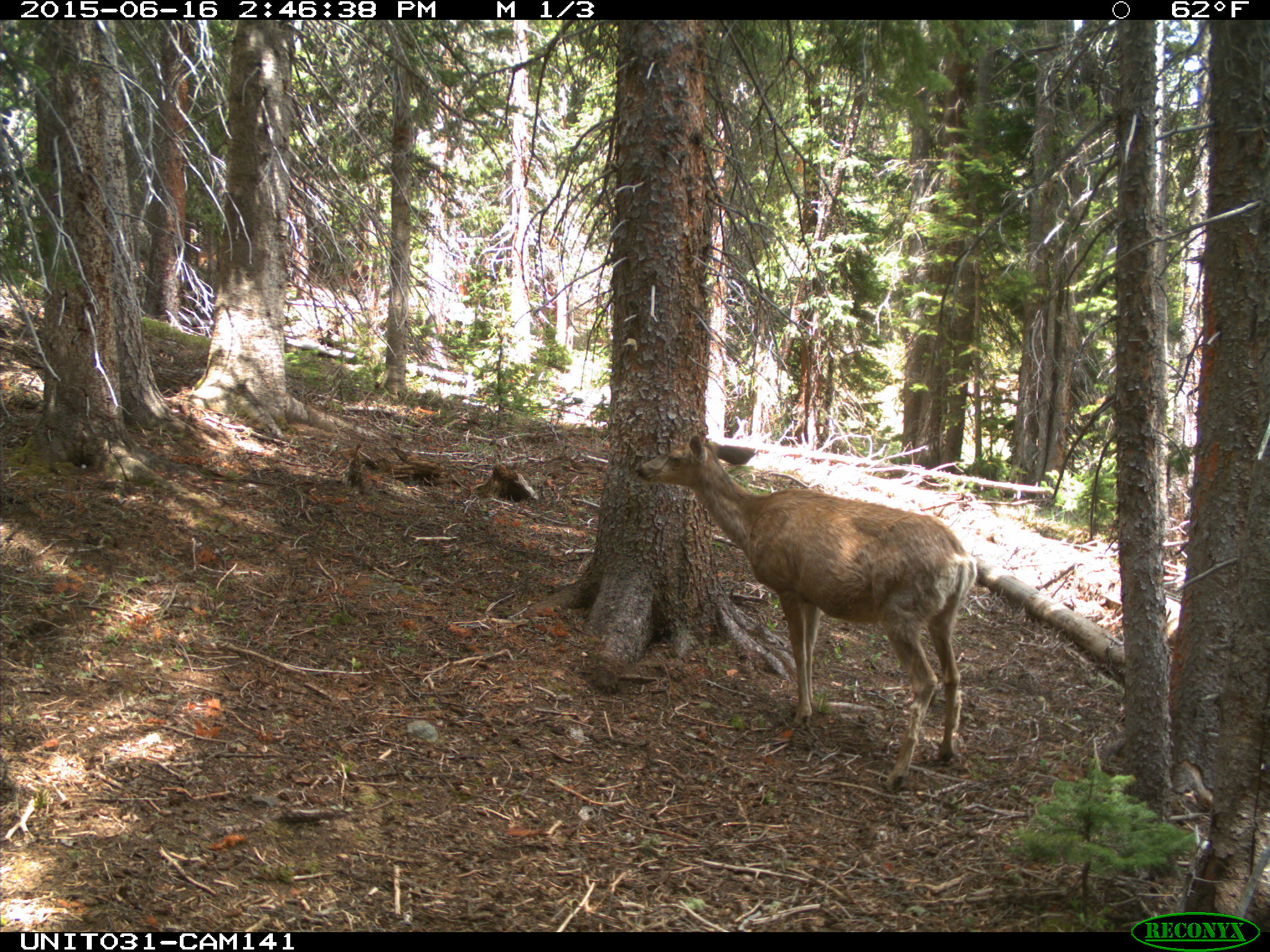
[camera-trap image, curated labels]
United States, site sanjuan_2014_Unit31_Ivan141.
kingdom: Animalia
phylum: Chordata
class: Mammalia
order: Artiodactyla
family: Cervidae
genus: Odocoileus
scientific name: Odocoileus hemionus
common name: mule deer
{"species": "Odocoileus hemionus (mule deer)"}